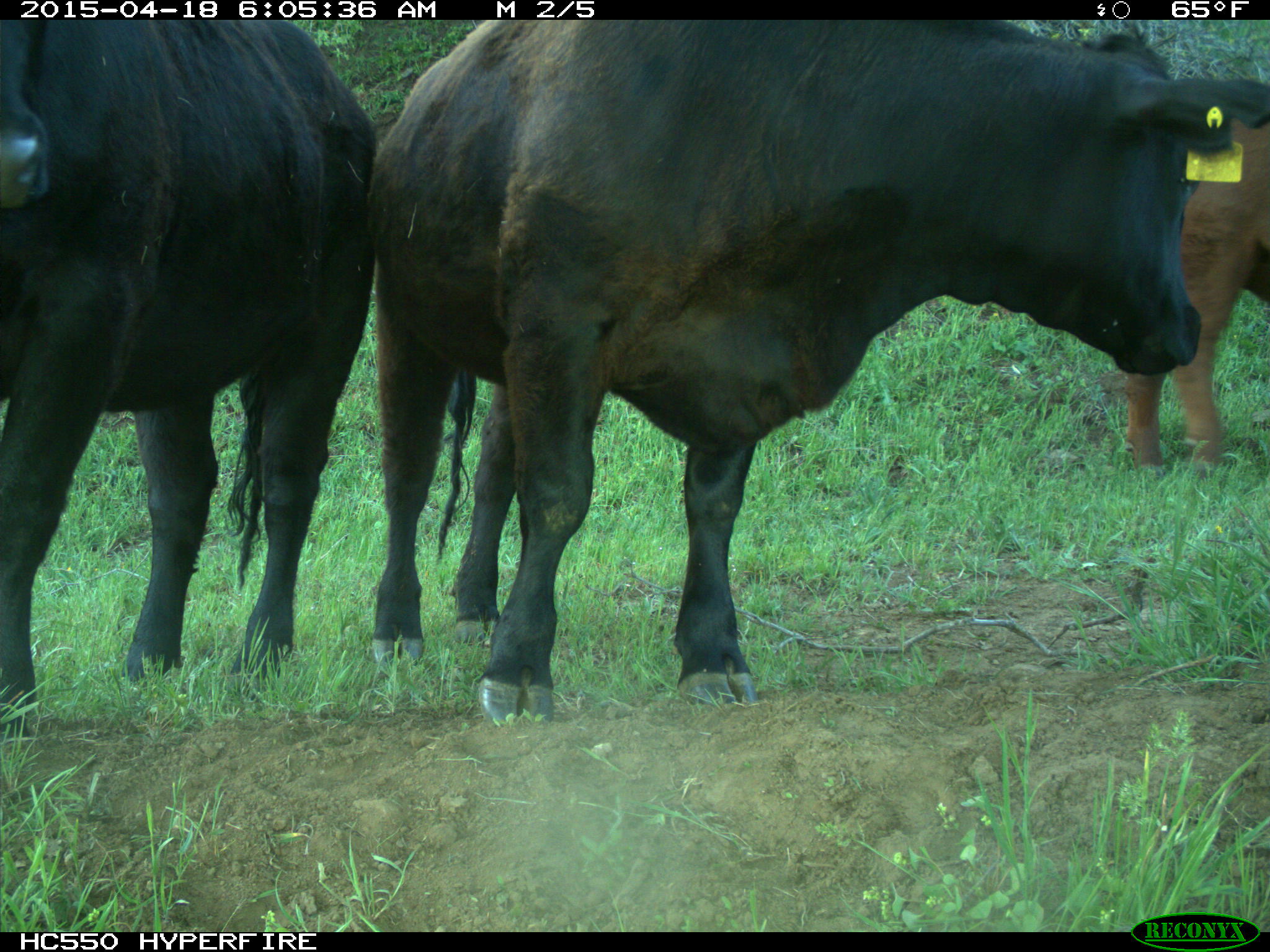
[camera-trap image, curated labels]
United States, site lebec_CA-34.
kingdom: Animalia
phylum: Chordata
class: Mammalia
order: Artiodactyla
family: Bovidae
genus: Bos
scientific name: Bos taurus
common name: domestic cow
Bos taurus (domestic cow).